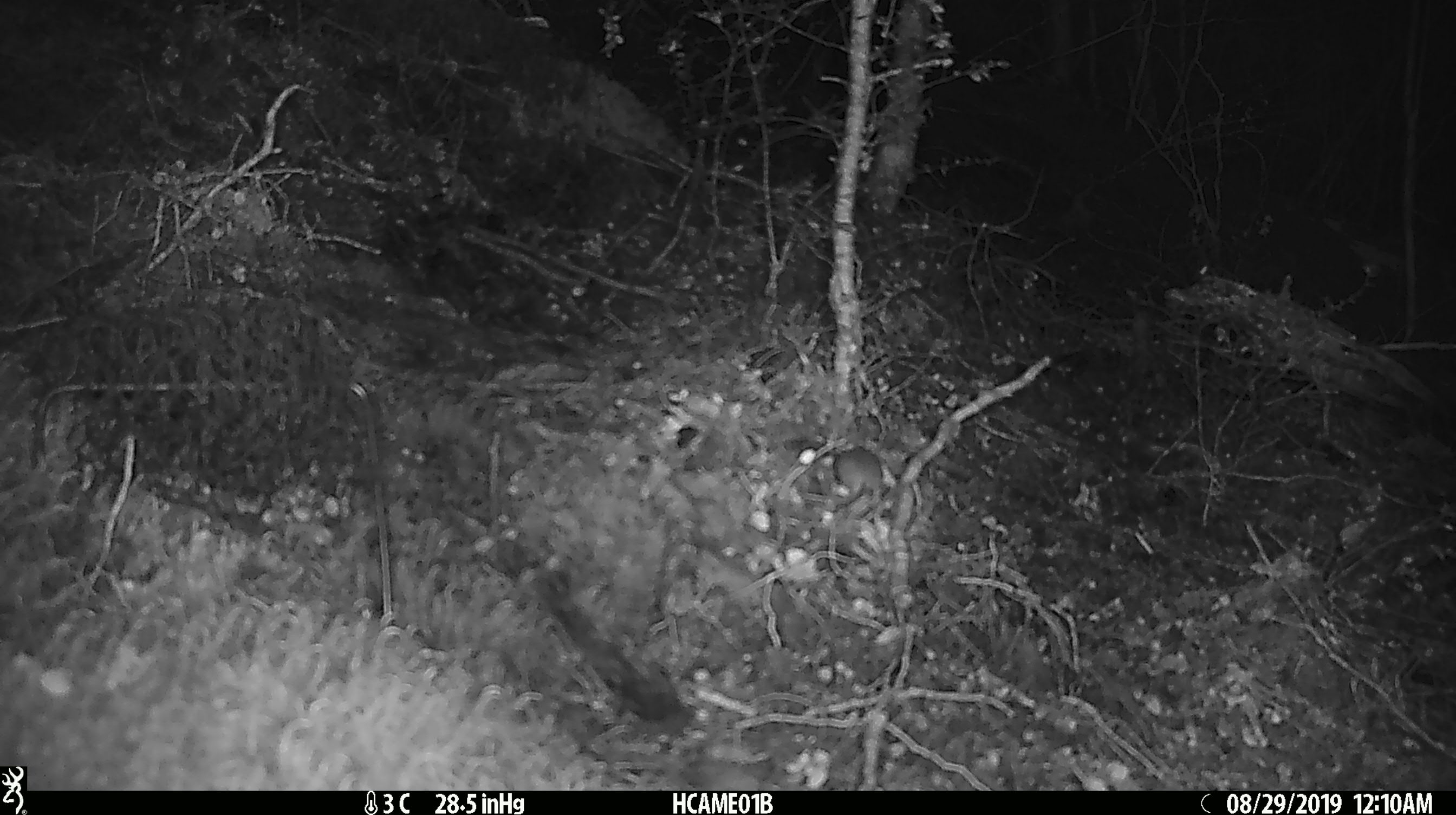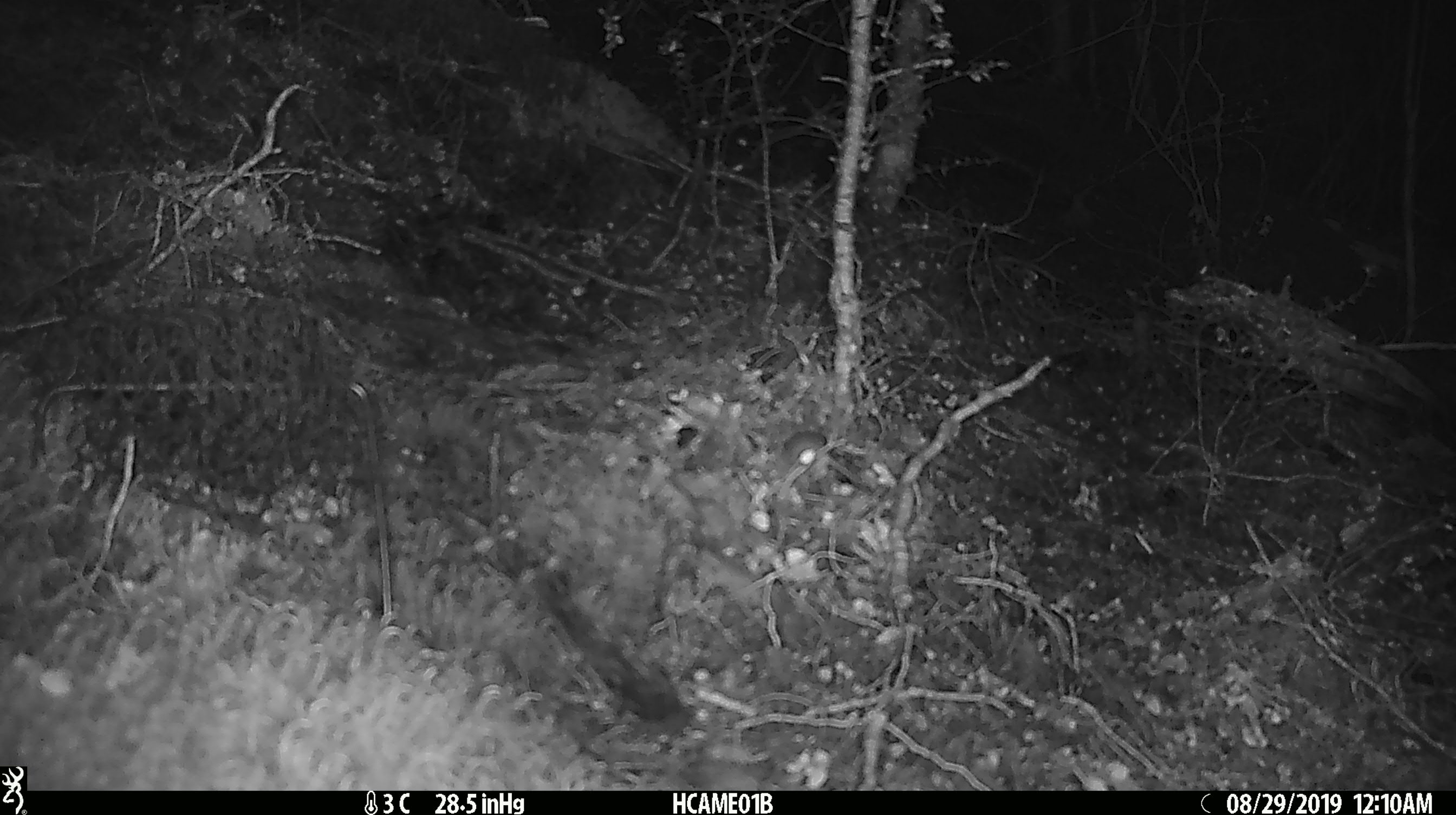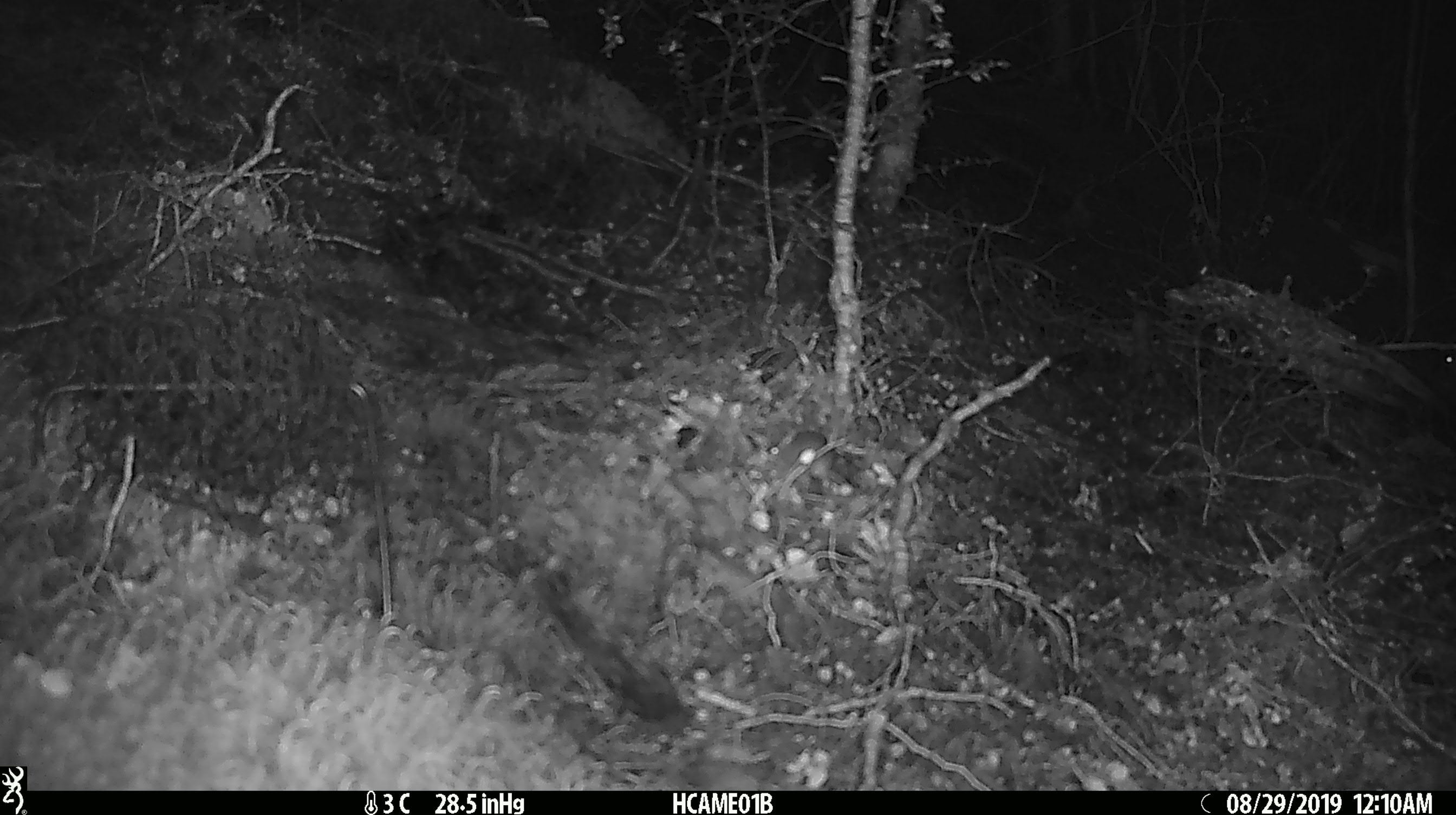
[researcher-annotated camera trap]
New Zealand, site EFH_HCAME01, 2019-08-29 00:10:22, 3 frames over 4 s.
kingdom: Animalia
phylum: Chordata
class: Mammalia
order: Rodentia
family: Muridae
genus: Mus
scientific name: Mus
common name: mouse